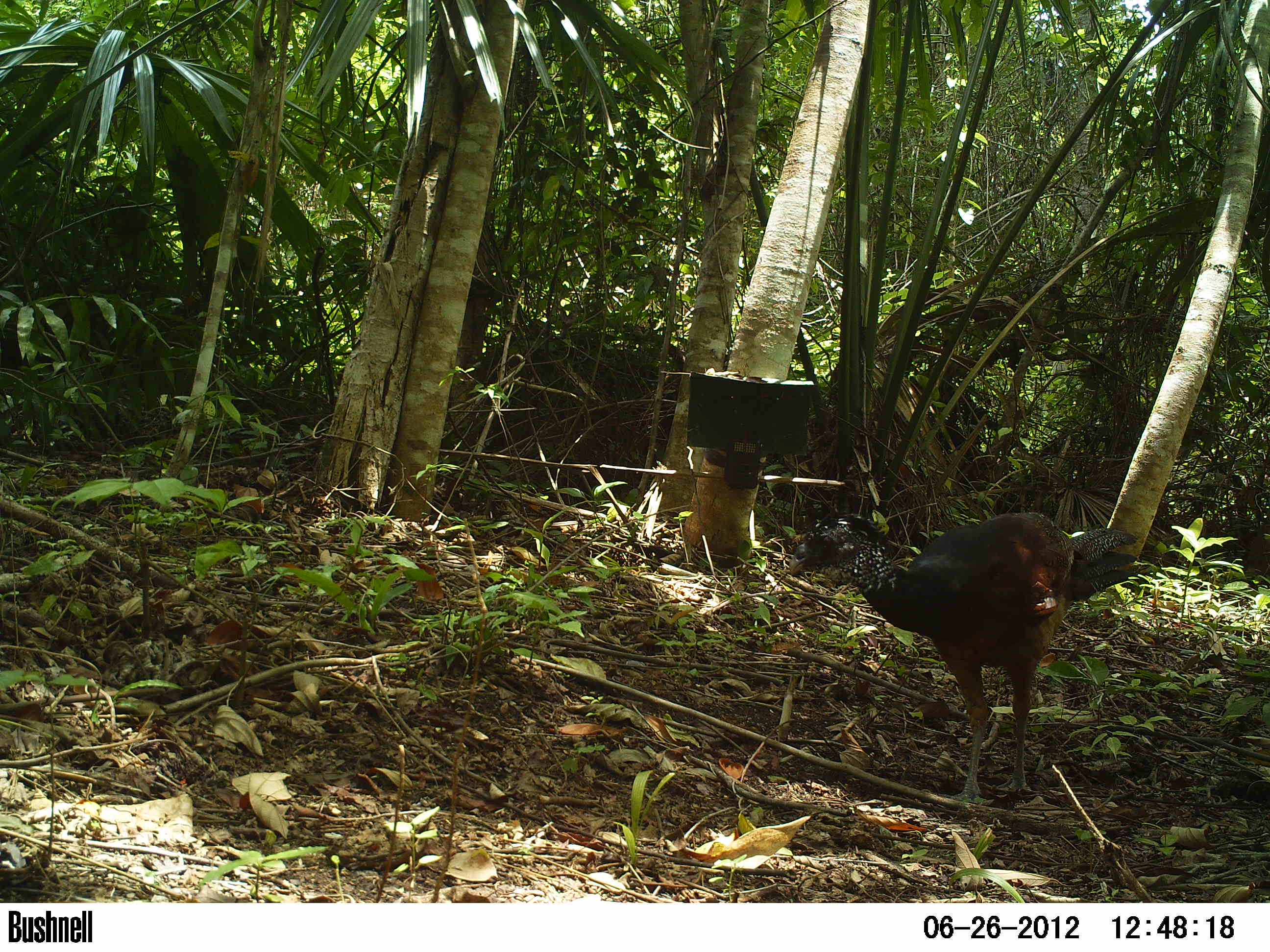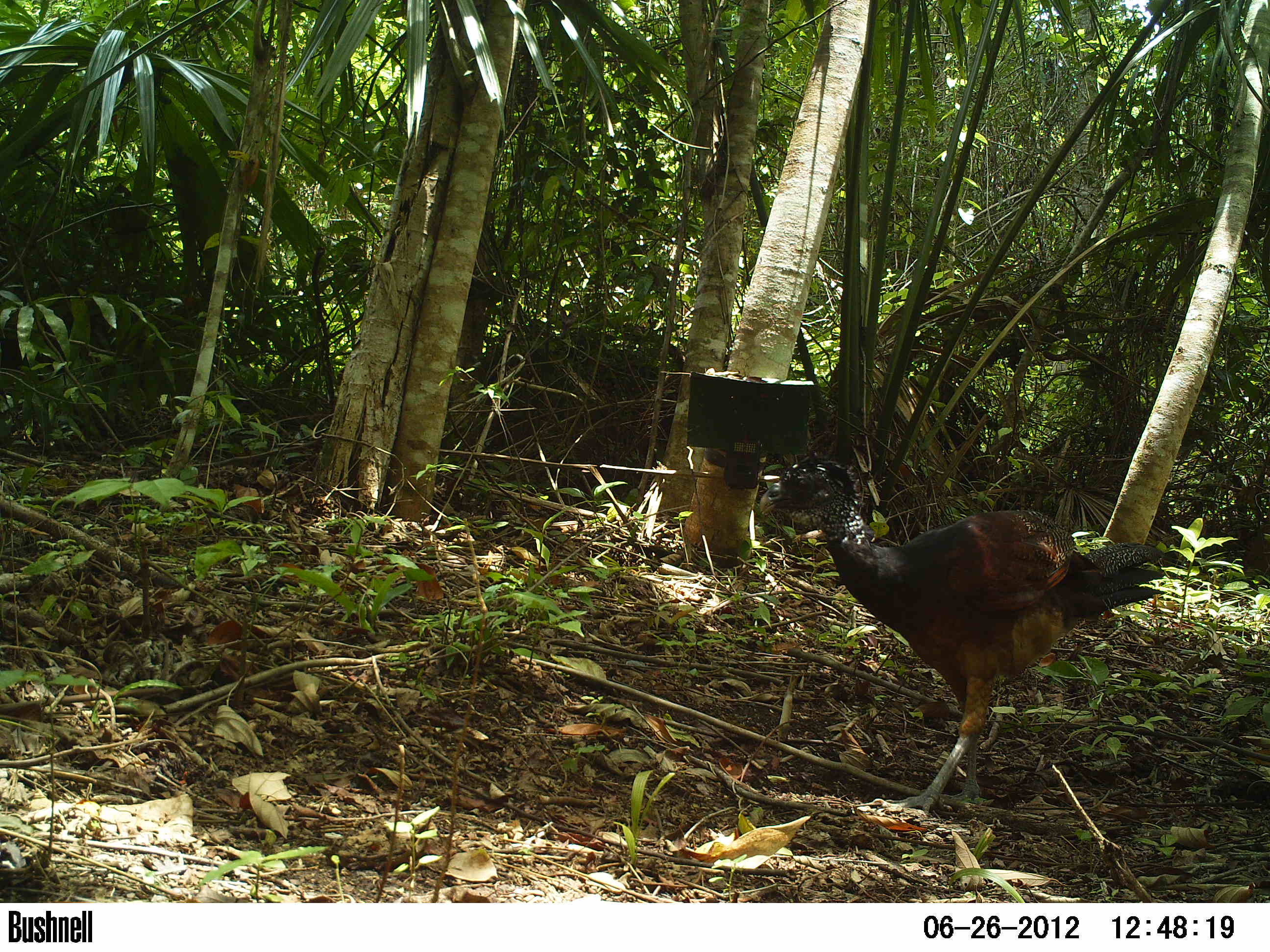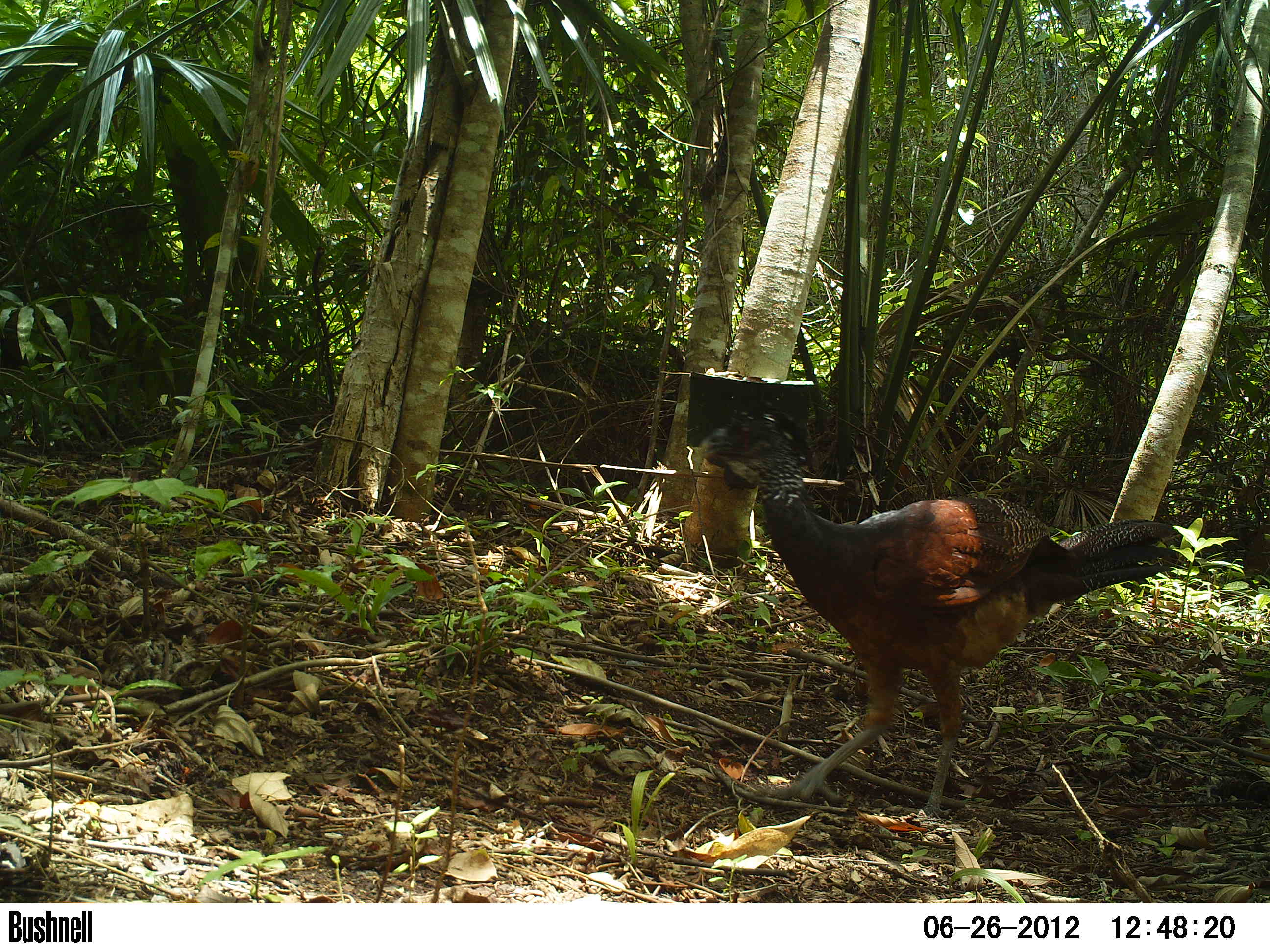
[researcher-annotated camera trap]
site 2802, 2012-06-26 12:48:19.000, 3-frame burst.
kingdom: Animalia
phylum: Chordata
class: Aves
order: Galliformes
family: Cracidae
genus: Crax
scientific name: Crax rubra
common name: great curassow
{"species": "Crax rubra (great curassow)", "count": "4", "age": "adult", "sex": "male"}